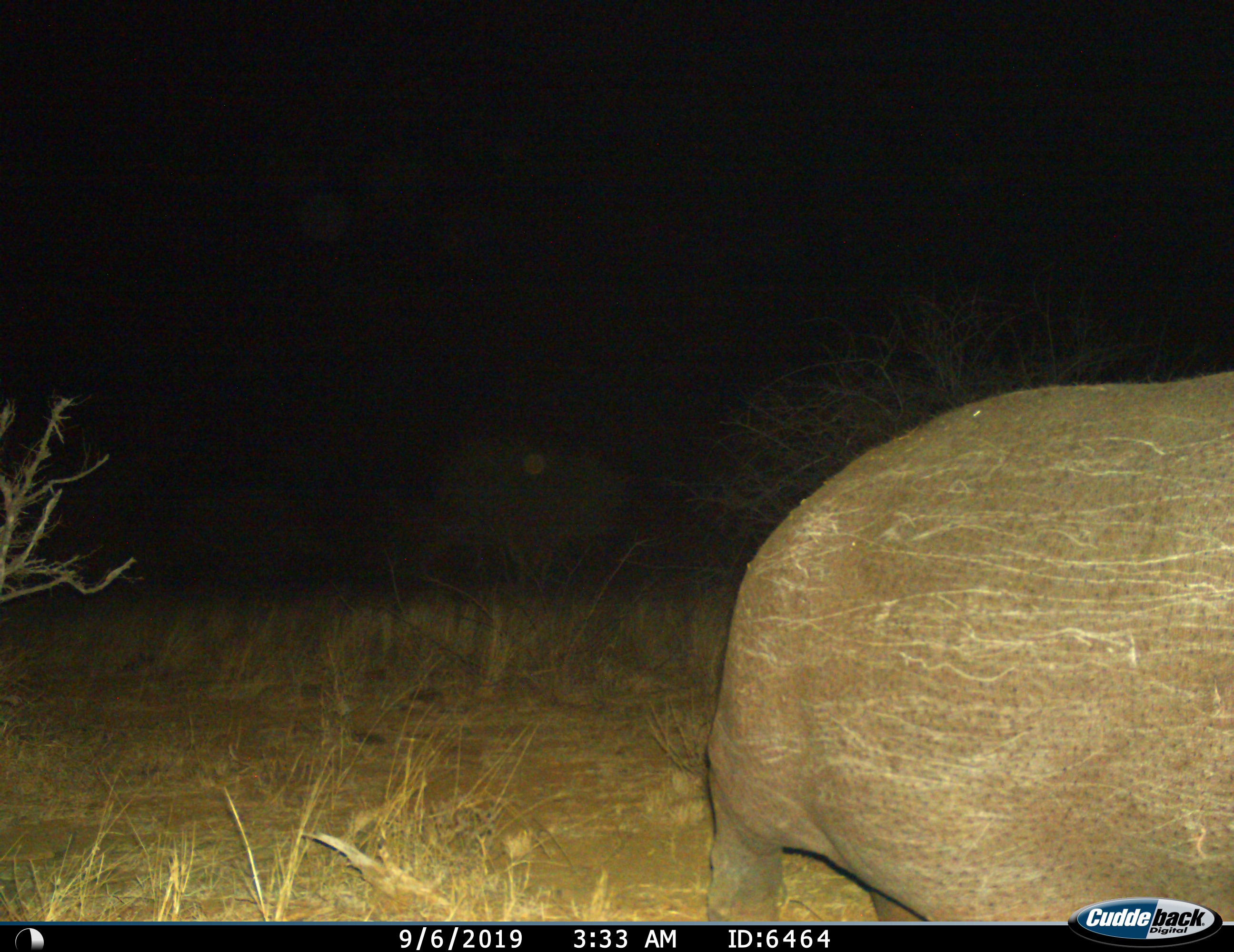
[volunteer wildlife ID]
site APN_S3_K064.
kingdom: Animalia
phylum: Chordata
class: Mammalia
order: Artiodactyla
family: Hippopotamidae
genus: Hippopotamus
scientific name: Hippopotamus amphibius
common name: hippopotamus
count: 1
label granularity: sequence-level